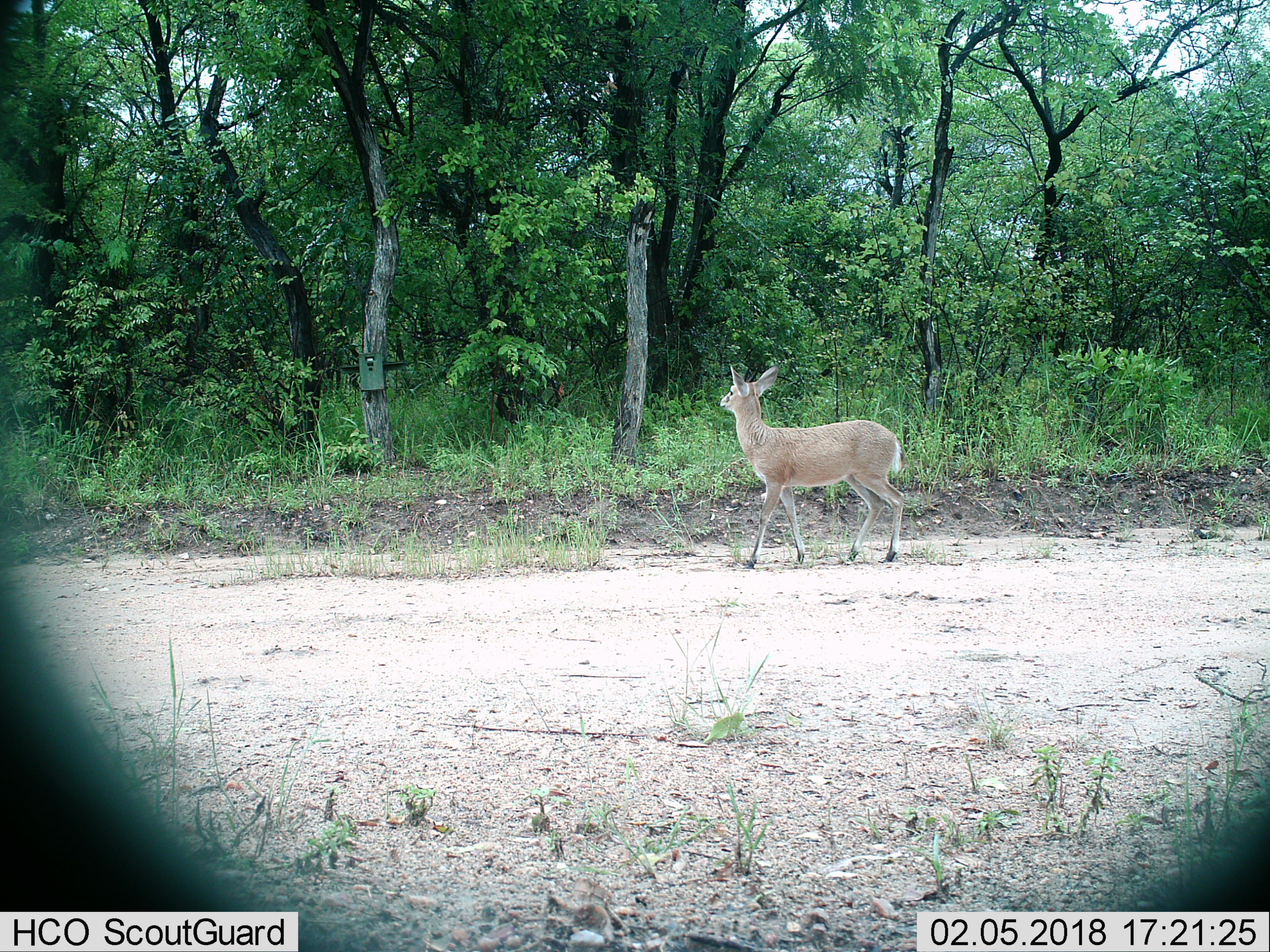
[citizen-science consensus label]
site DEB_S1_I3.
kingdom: Animalia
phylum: Chordata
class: Mammalia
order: Artiodactyla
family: Bovidae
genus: Sylvicapra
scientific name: Sylvicapra grimmia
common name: common duiker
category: duikercommongrey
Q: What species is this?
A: Duikercommongrey (common duiker) (Sylvicapra grimmia).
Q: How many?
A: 1.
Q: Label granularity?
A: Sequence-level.